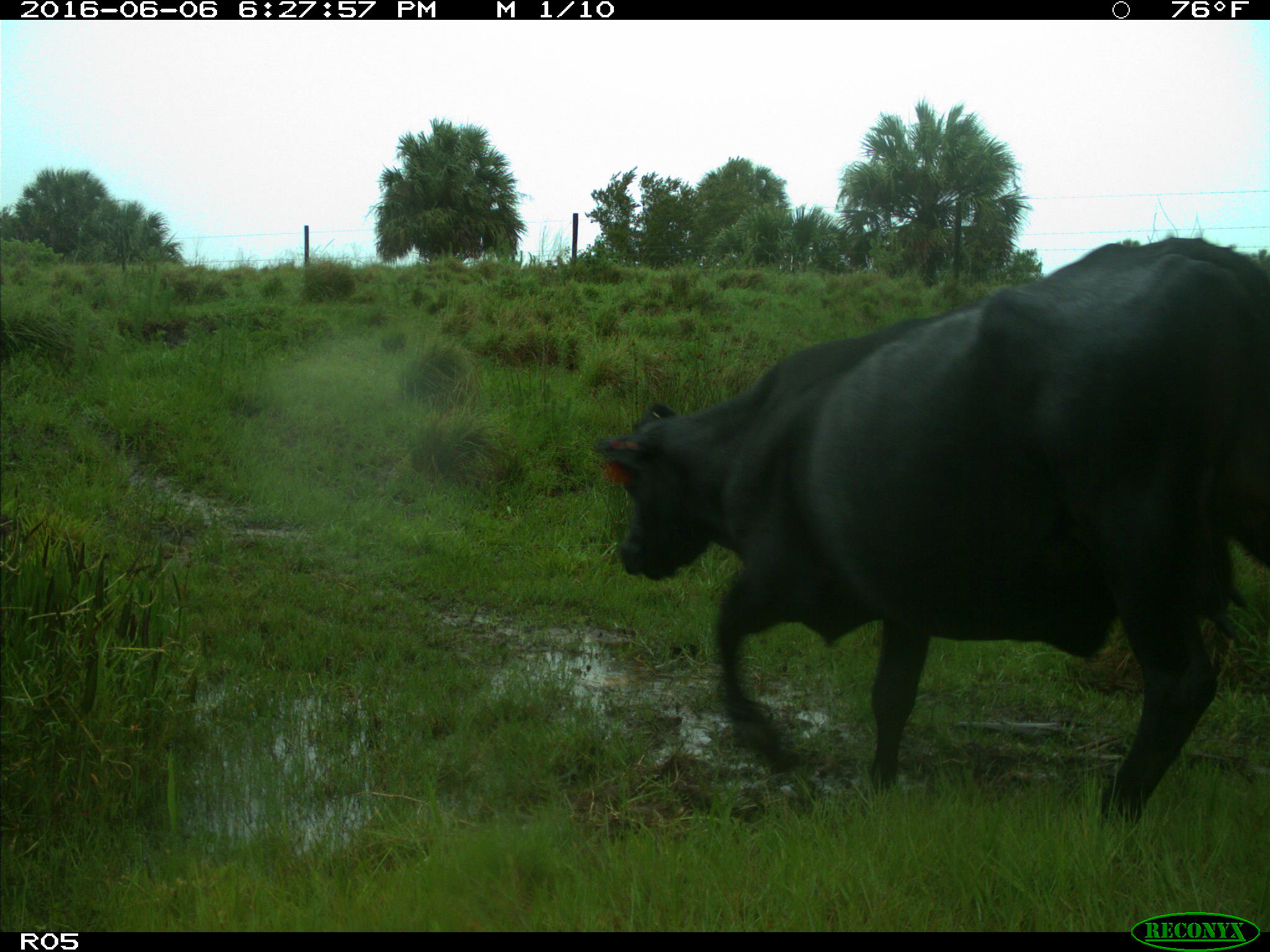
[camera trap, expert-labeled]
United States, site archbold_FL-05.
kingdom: Animalia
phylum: Chordata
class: Mammalia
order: Artiodactyla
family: Bovidae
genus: Bos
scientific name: Bos taurus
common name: domestic cow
Bos taurus (domestic cow).